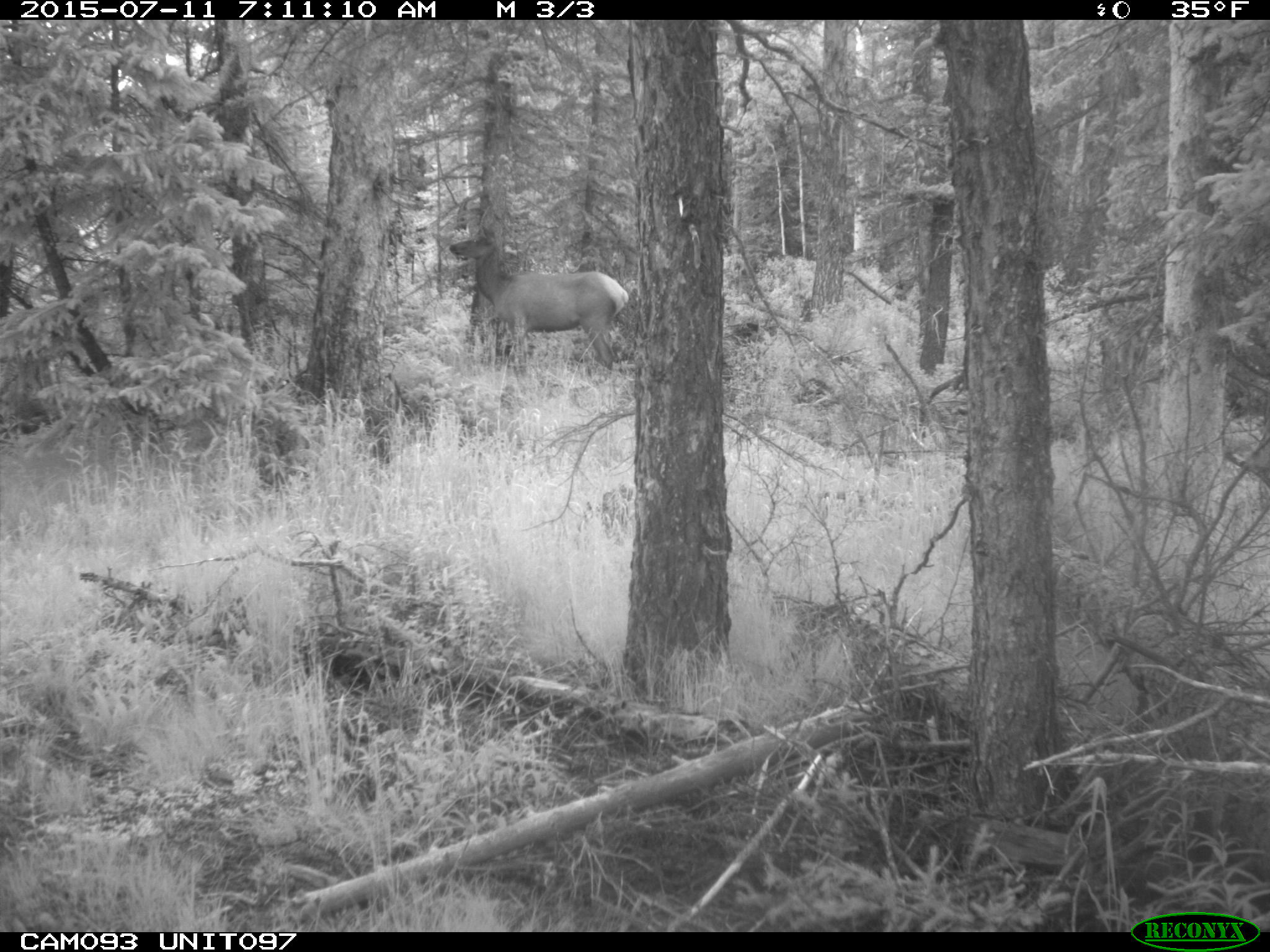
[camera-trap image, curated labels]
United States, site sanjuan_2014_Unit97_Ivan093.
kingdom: Animalia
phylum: Chordata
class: Mammalia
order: Artiodactyla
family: Cervidae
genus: Cervus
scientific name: Cervus elaphus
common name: red deer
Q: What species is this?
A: Cervus elaphus (red deer).